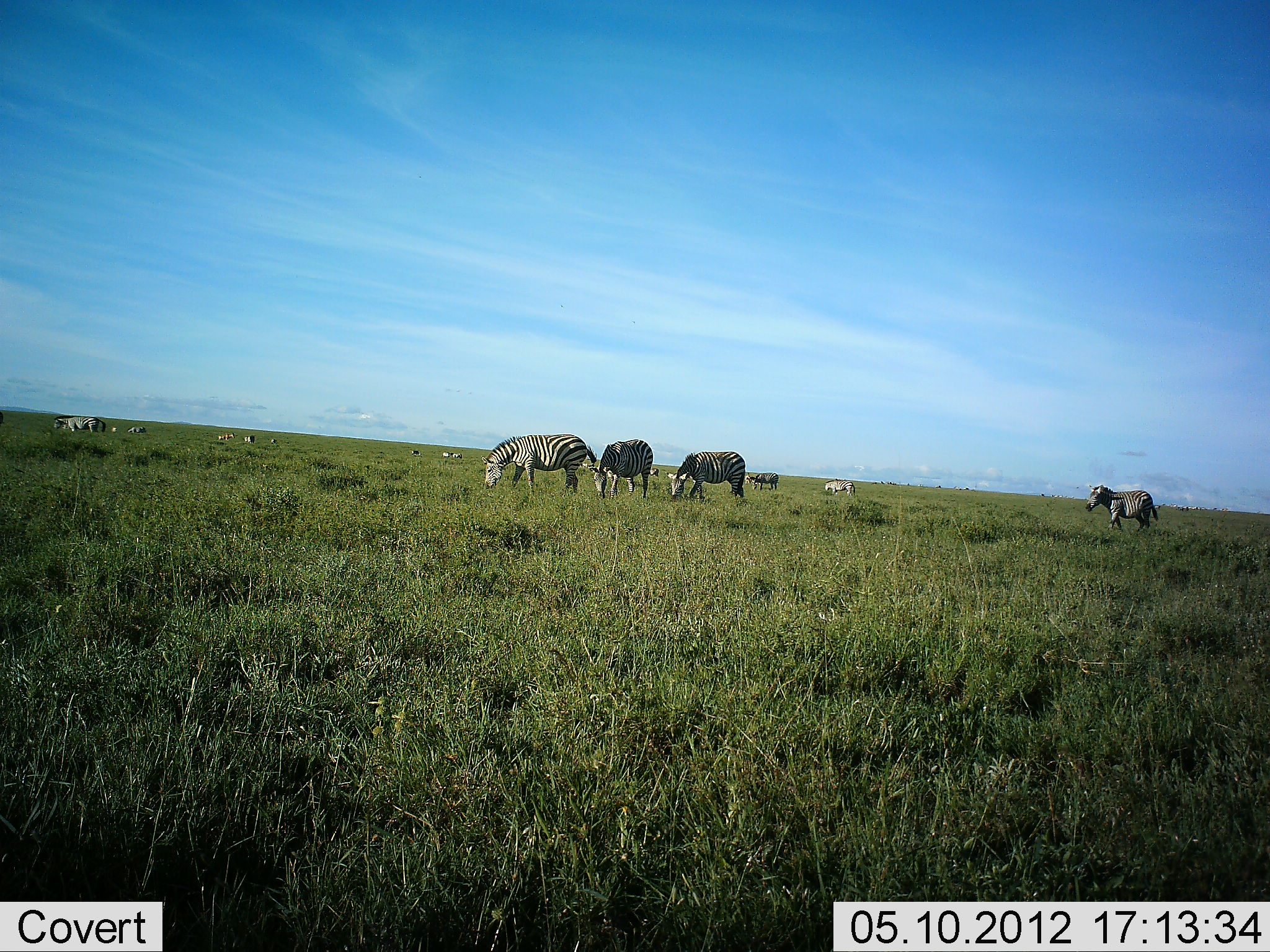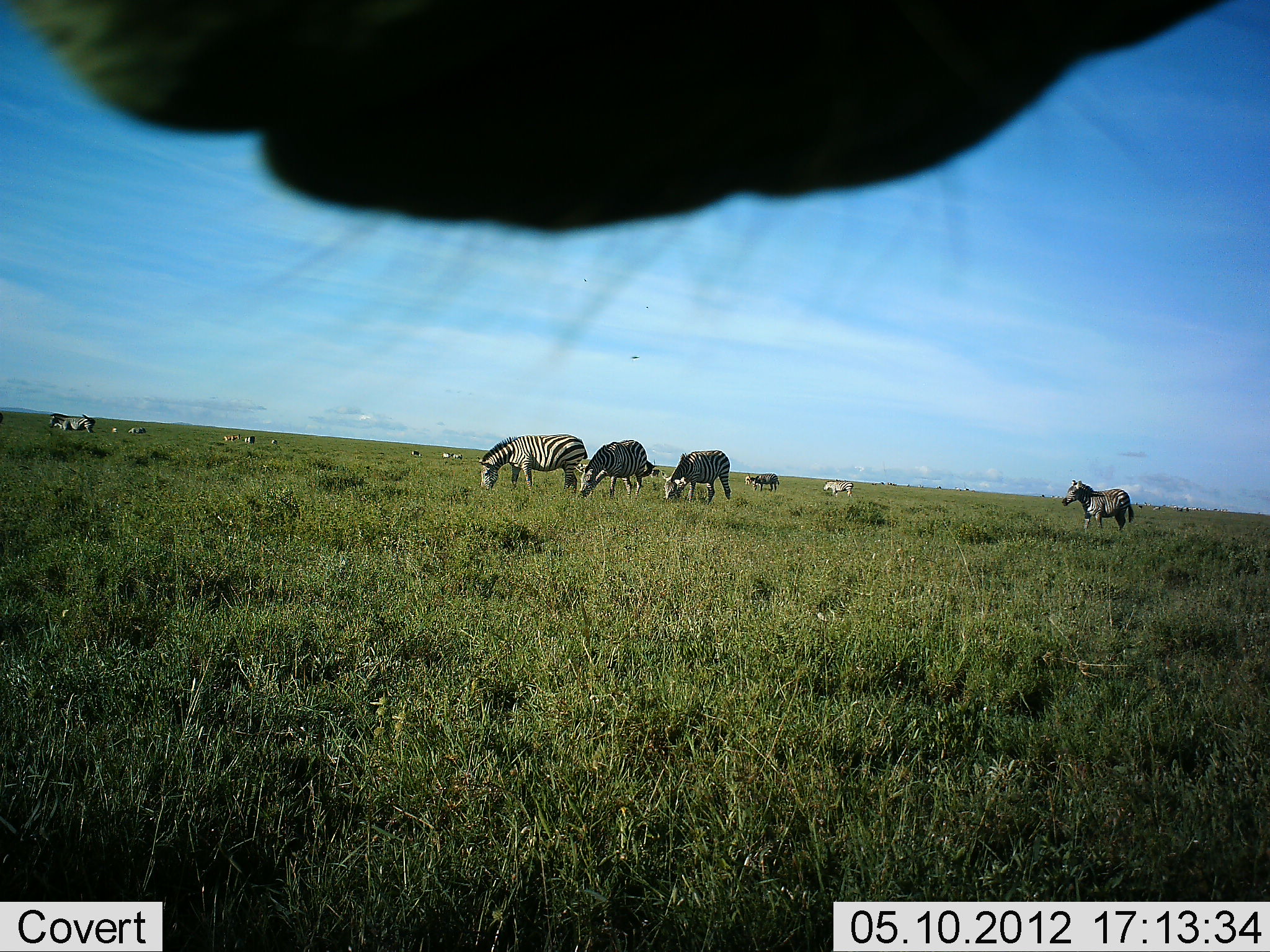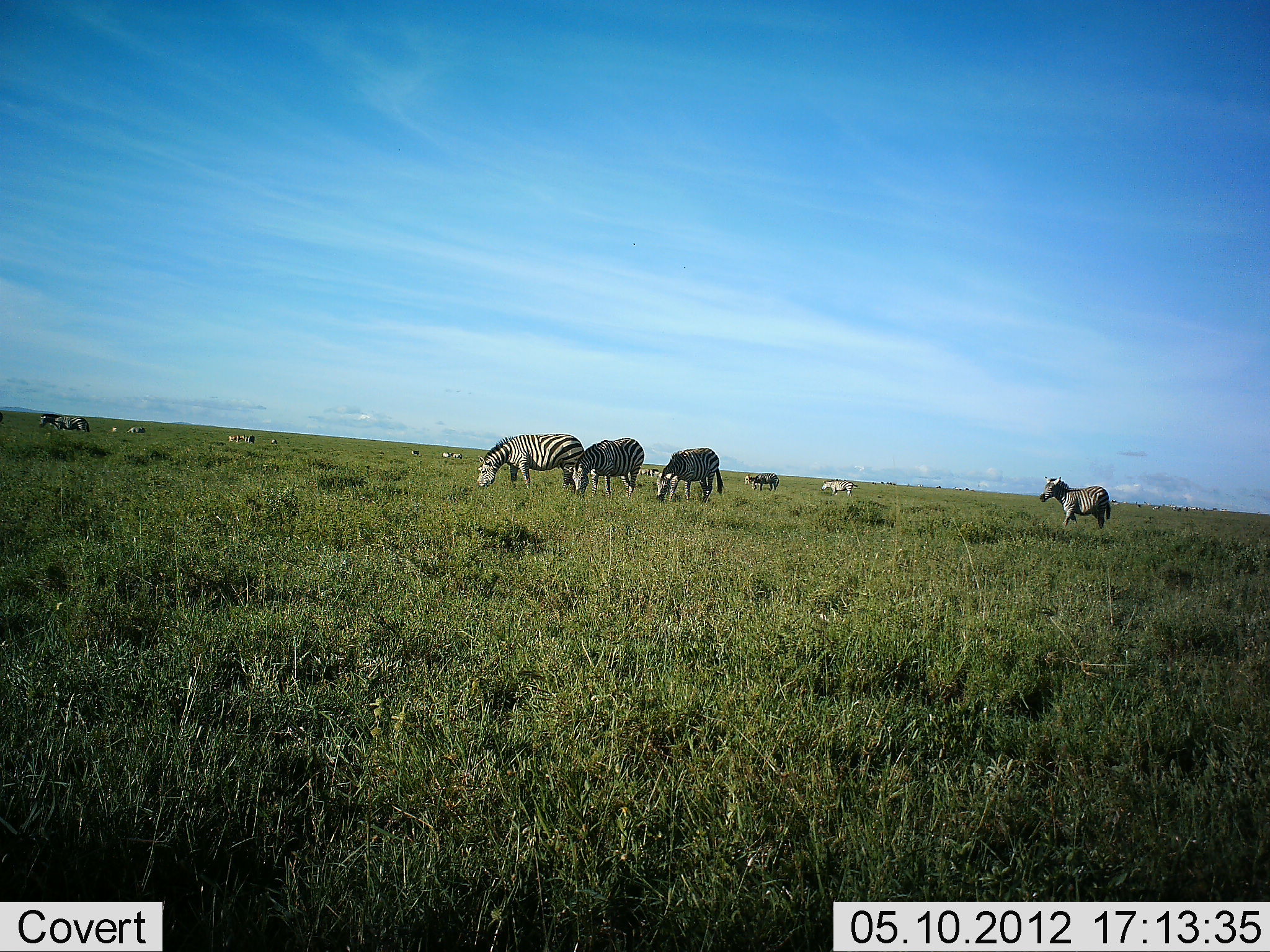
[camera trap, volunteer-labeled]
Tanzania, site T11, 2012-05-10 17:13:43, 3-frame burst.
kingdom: Animalia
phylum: Chordata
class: Mammalia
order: Perissodactyla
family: Equidae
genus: Equus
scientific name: Equus quagga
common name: plains zebra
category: zebra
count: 11-50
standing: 10%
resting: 0%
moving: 10%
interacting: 0%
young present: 0%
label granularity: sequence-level